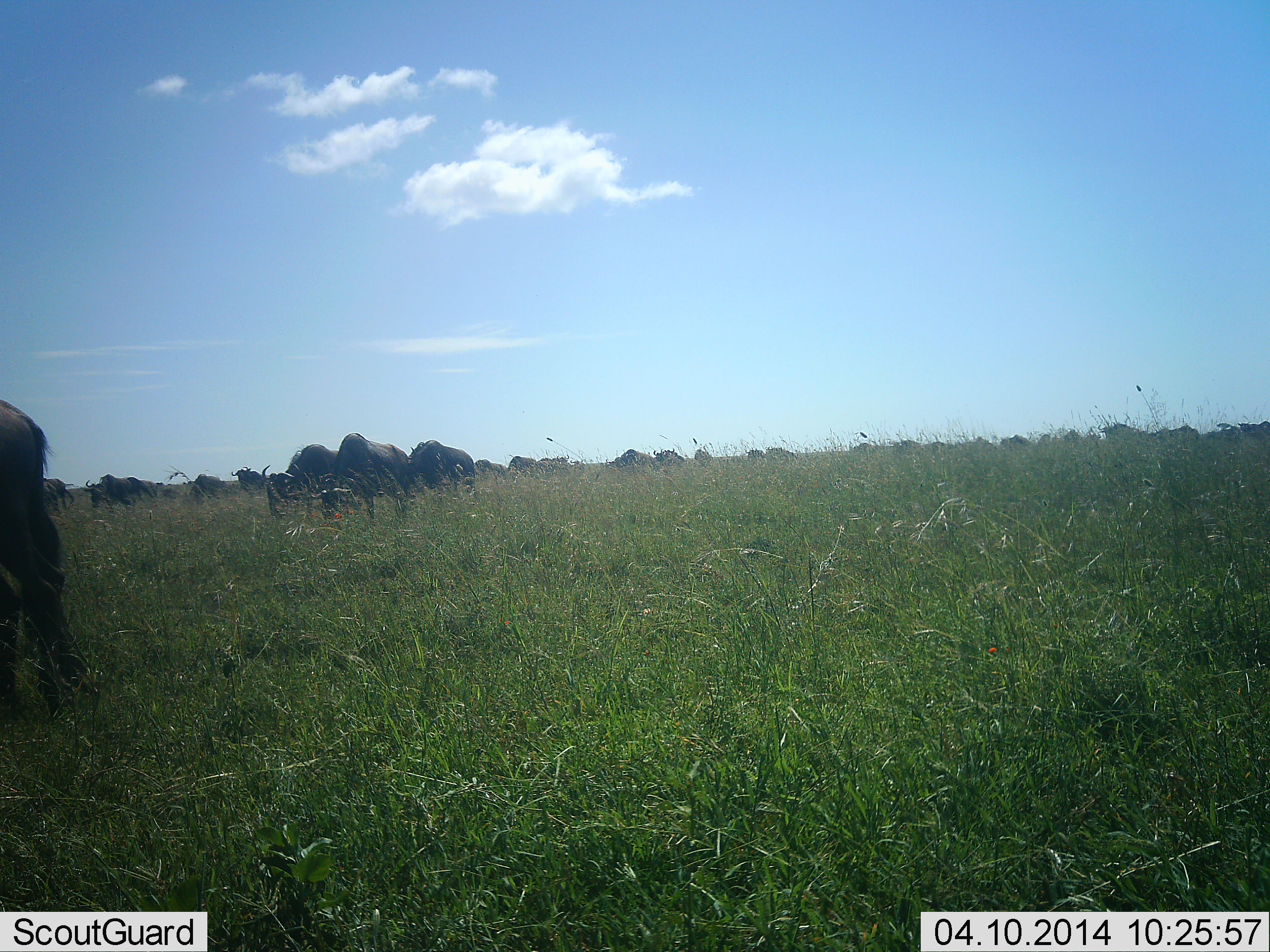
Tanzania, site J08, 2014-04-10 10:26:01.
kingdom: Animalia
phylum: Chordata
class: Mammalia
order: Artiodactyla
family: Bovidae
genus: Connochaetes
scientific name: Connochaetes taurinus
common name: blue wildebeest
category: wildebeest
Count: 11-50.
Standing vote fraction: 40%.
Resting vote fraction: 0%.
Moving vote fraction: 40%.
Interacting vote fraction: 0%.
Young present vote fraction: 0%.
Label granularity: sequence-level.